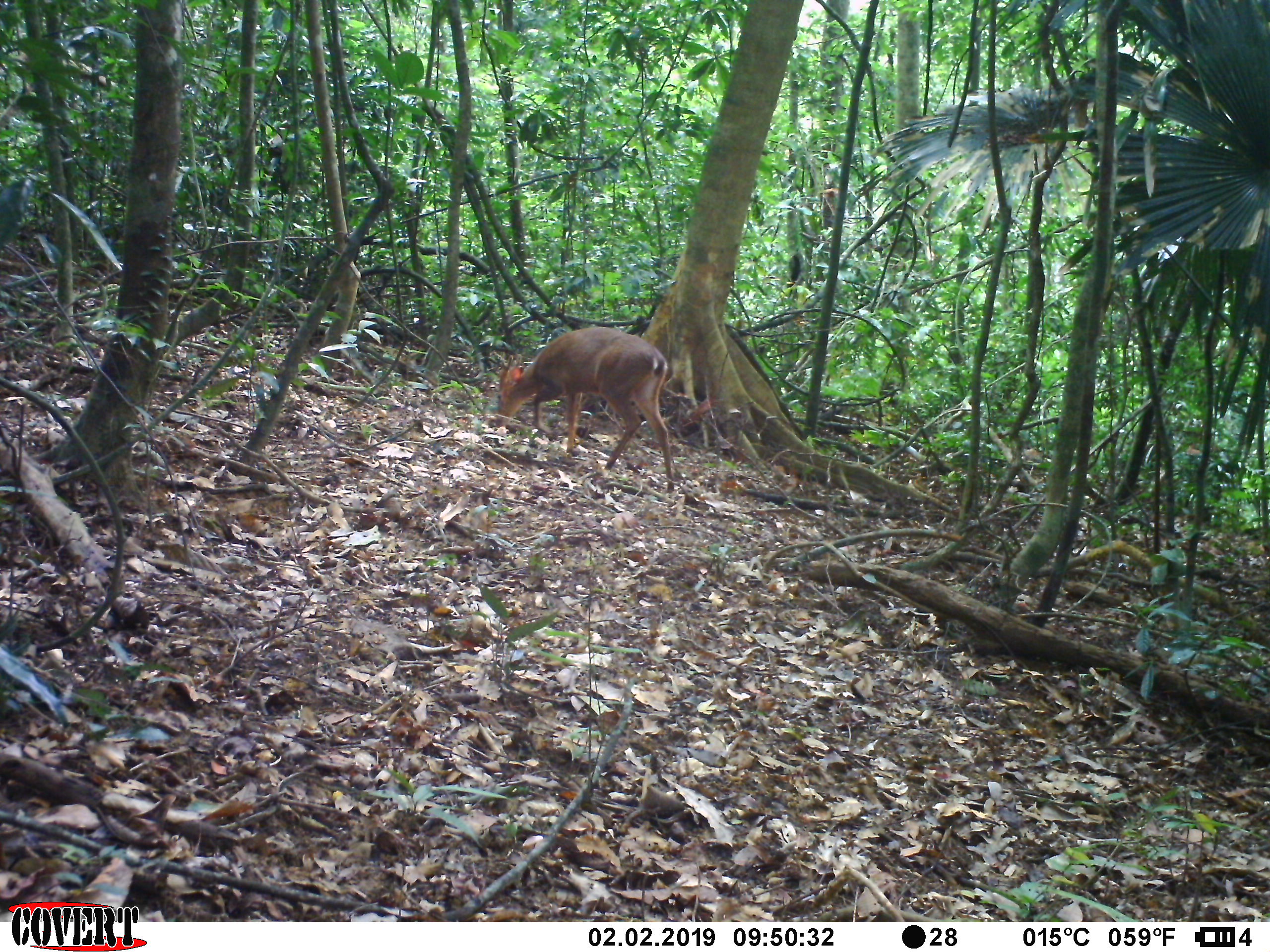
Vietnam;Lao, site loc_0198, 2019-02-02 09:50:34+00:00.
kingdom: Animalia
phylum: Chordata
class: Mammalia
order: Artiodactyla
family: Cervidae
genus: Muntiacus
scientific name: Muntiacus vuquangensis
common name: large-antlered muntjac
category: large antlered muntjac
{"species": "large antlered muntjac (large-antlered muntjac) (Muntiacus vuquangensis)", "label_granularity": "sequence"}